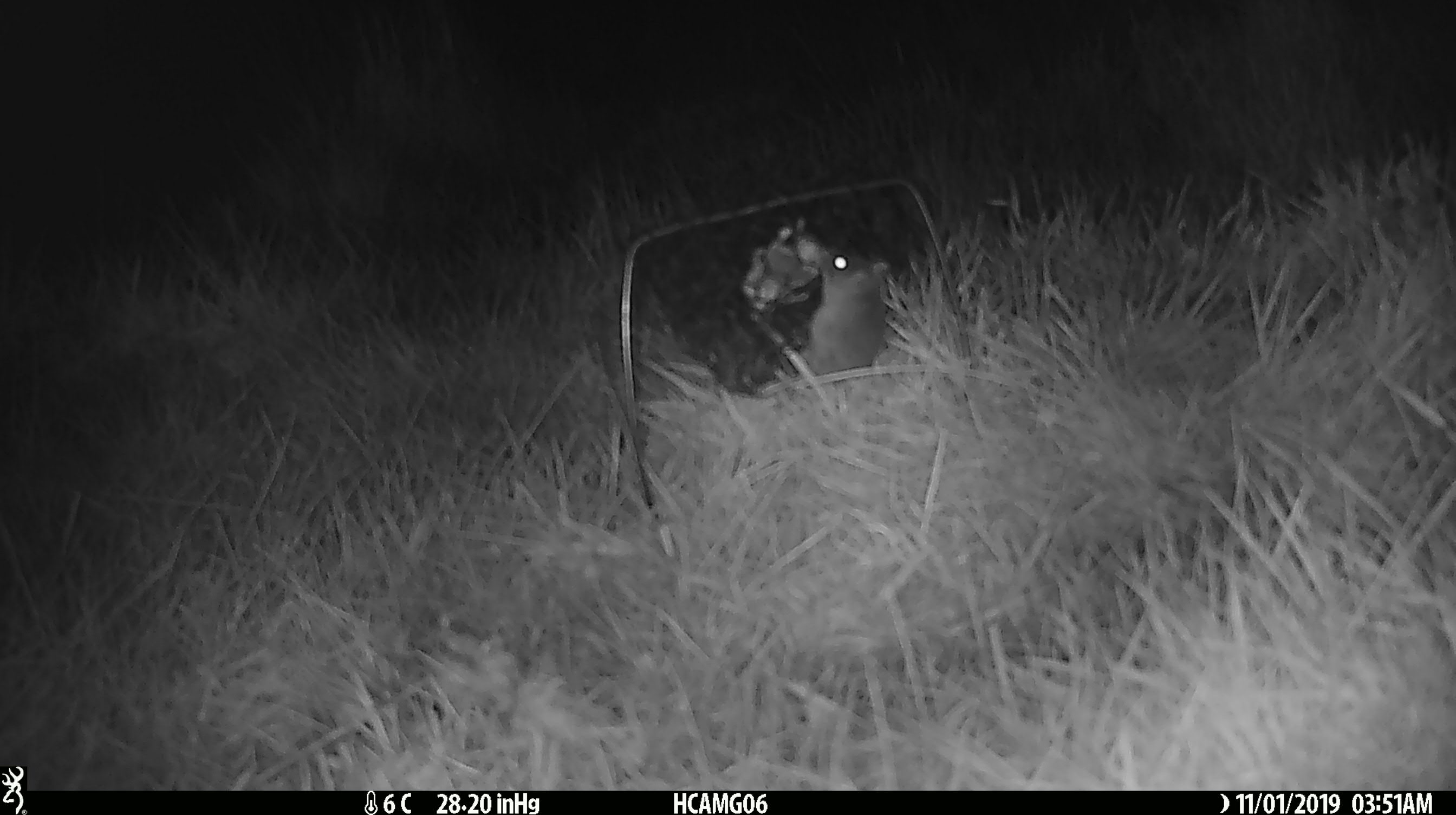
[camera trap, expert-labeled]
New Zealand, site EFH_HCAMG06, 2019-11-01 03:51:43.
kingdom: Animalia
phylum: Chordata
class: Mammalia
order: Rodentia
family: Muridae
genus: Mus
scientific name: Mus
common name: mouse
Mouse (Mus).